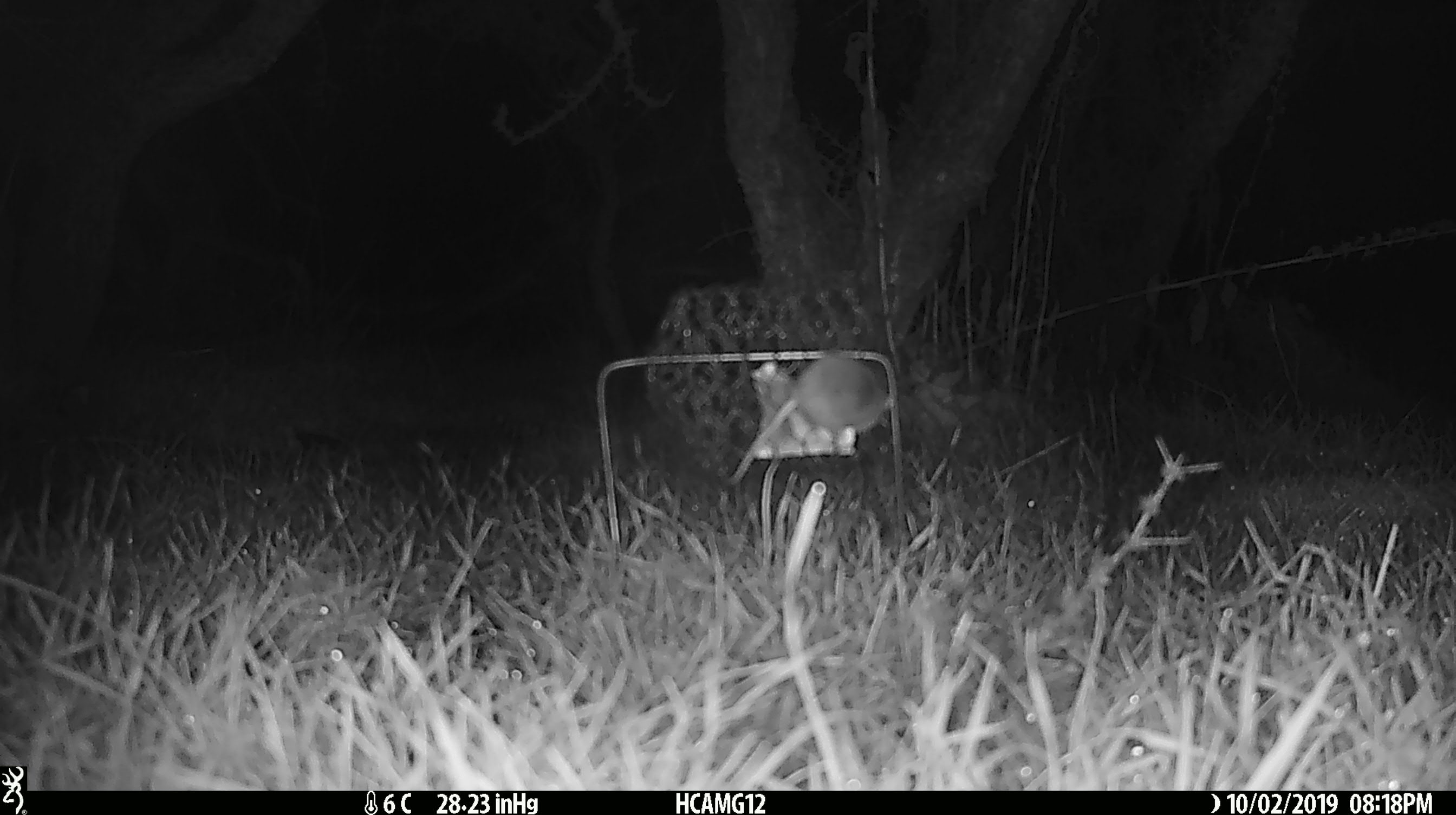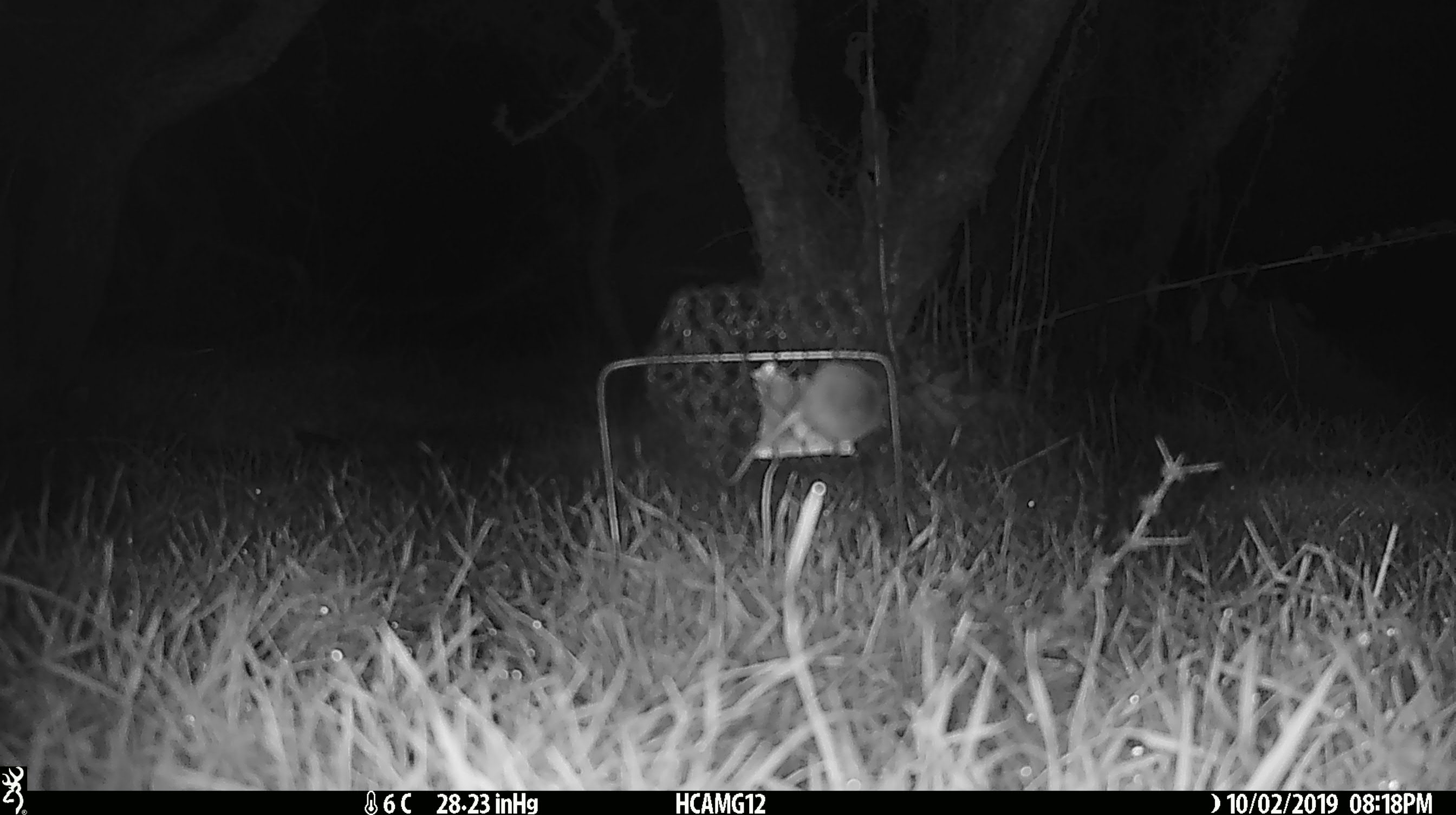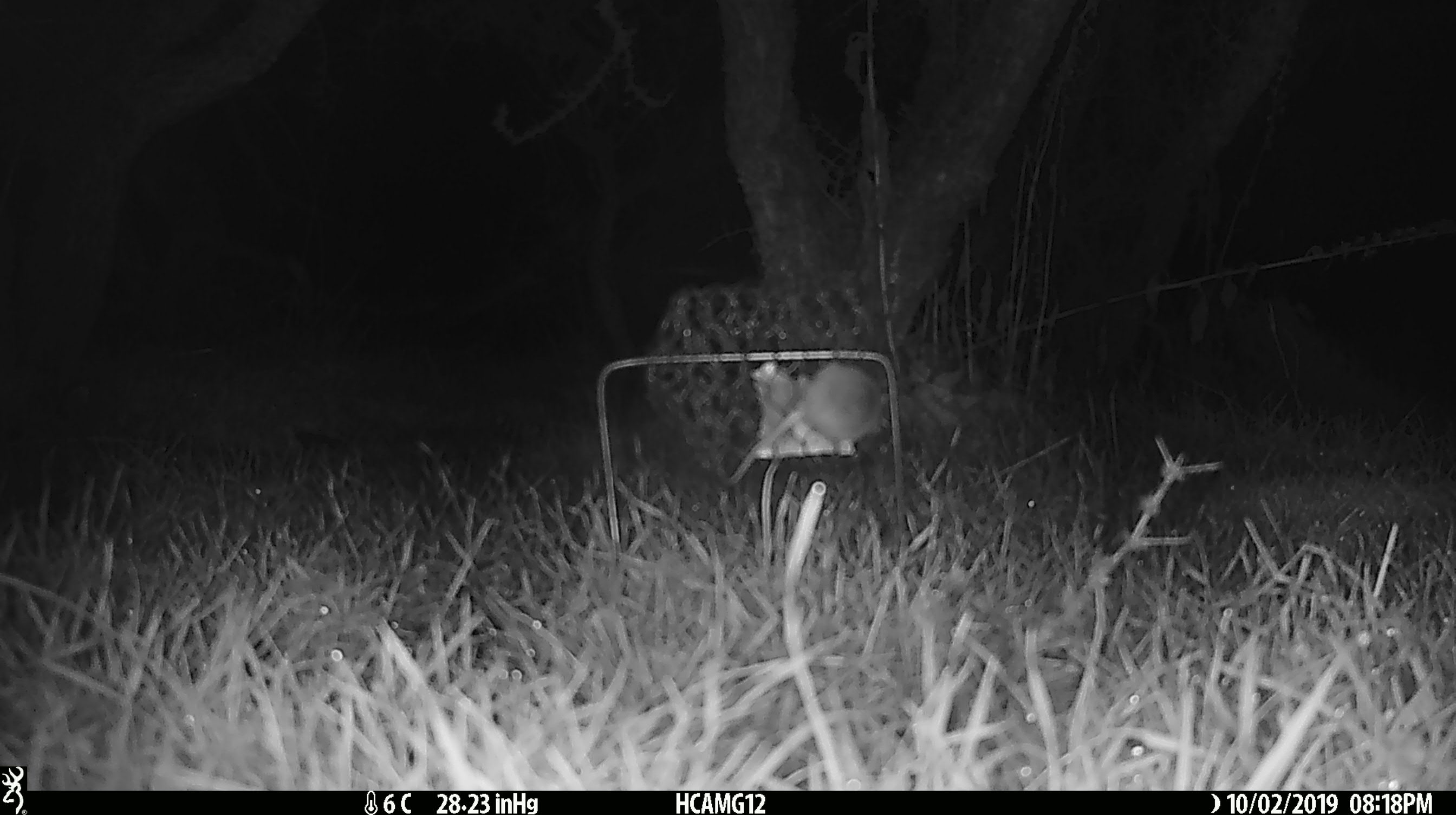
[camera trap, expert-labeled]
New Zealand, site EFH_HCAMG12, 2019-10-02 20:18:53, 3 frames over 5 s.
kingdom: Animalia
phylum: Chordata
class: Mammalia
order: Rodentia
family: Muridae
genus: Mus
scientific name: Mus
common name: mouse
Mouse (Mus).